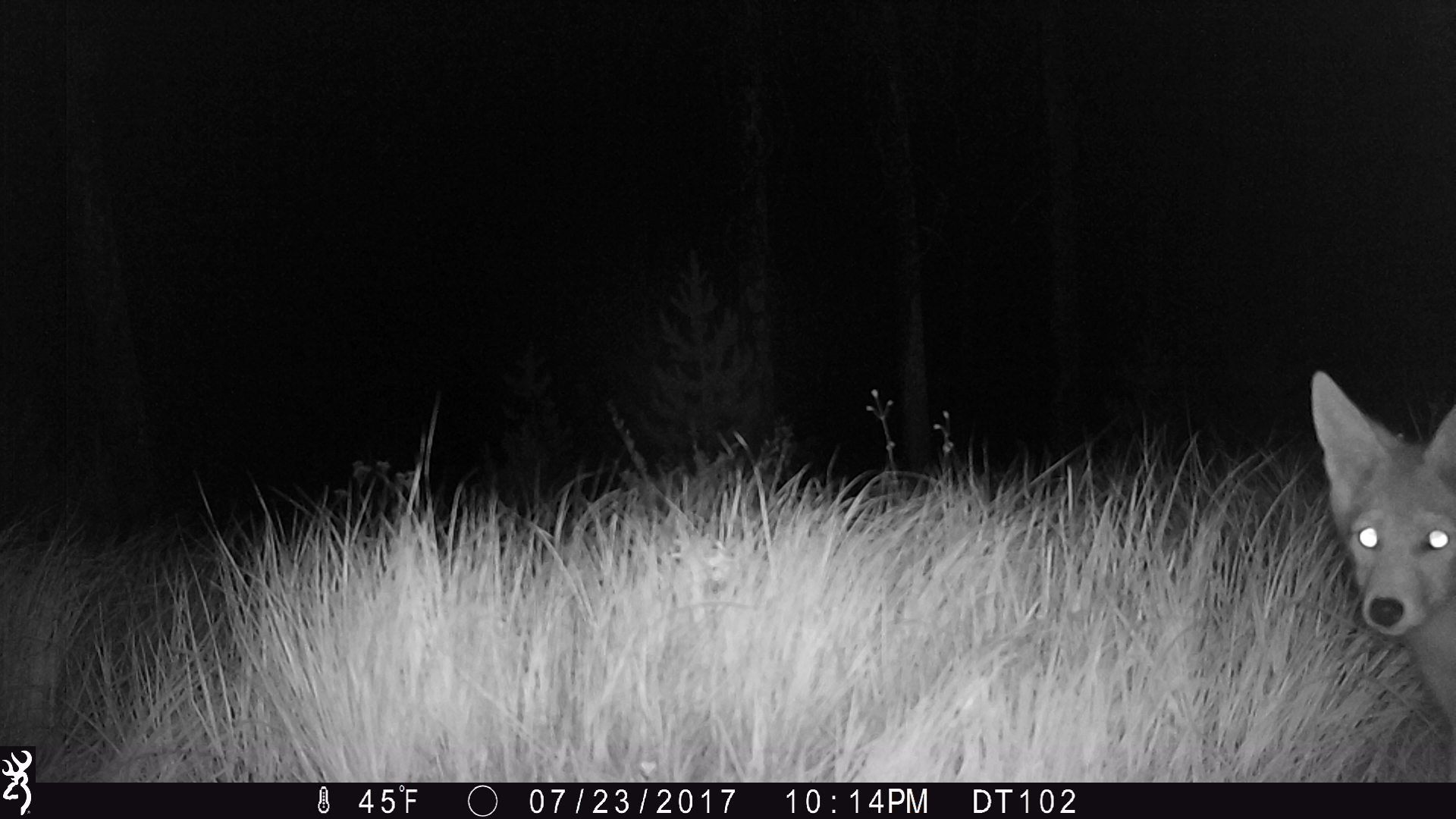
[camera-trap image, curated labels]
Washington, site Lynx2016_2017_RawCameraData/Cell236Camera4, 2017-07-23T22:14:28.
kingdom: Animalia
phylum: Chordata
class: Mammalia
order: Carnivora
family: Canidae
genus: Canis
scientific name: Canis latrans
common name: coyote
Canis latrans (coyote). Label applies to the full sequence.